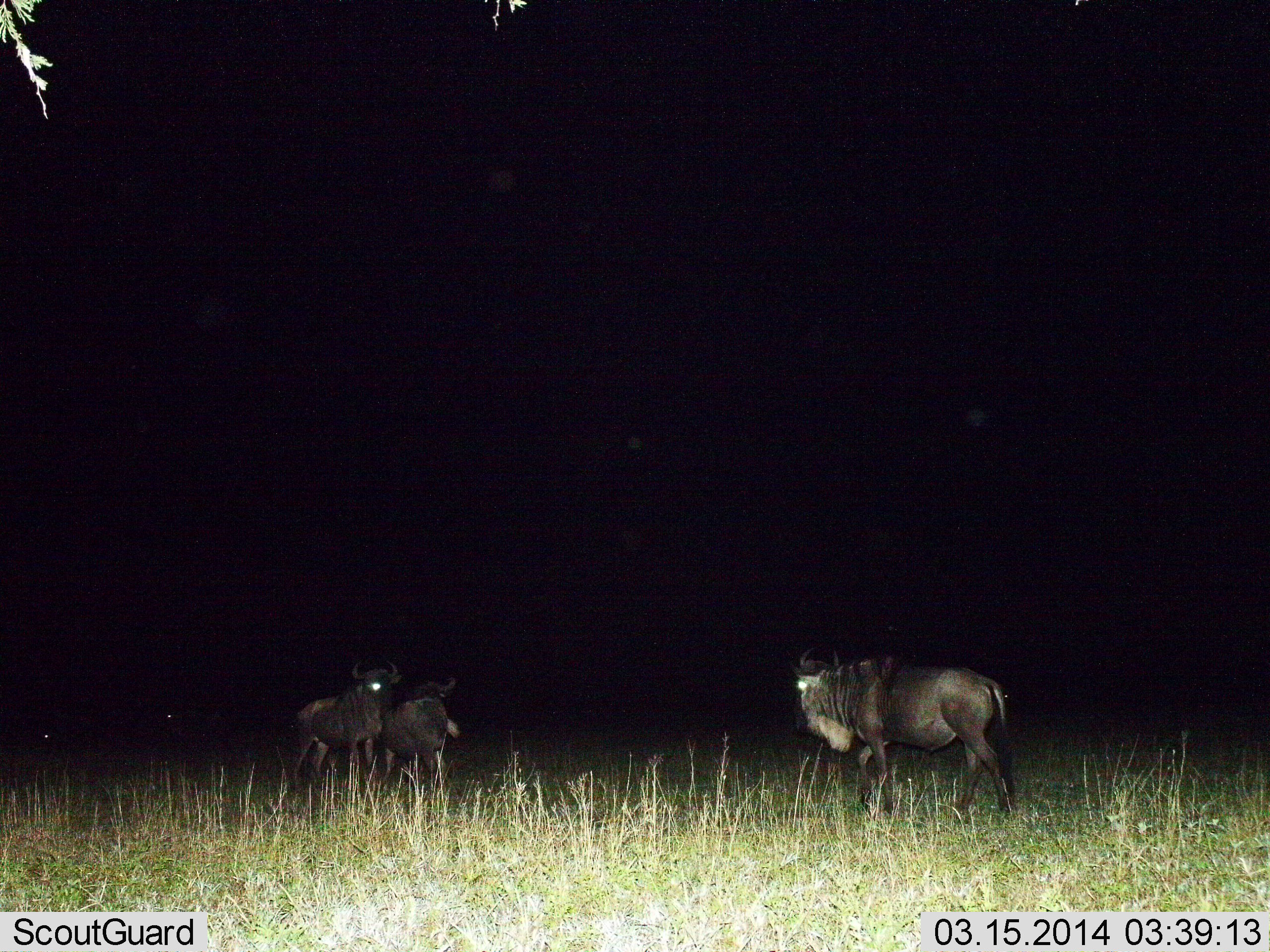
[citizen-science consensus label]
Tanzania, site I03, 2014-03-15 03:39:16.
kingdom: Animalia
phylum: Chordata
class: Mammalia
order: Artiodactyla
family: Bovidae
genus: Connochaetes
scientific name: Connochaetes taurinus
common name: blue wildebeest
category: wildebeest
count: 4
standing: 80%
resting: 0%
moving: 50%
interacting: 0%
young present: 10%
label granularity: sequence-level